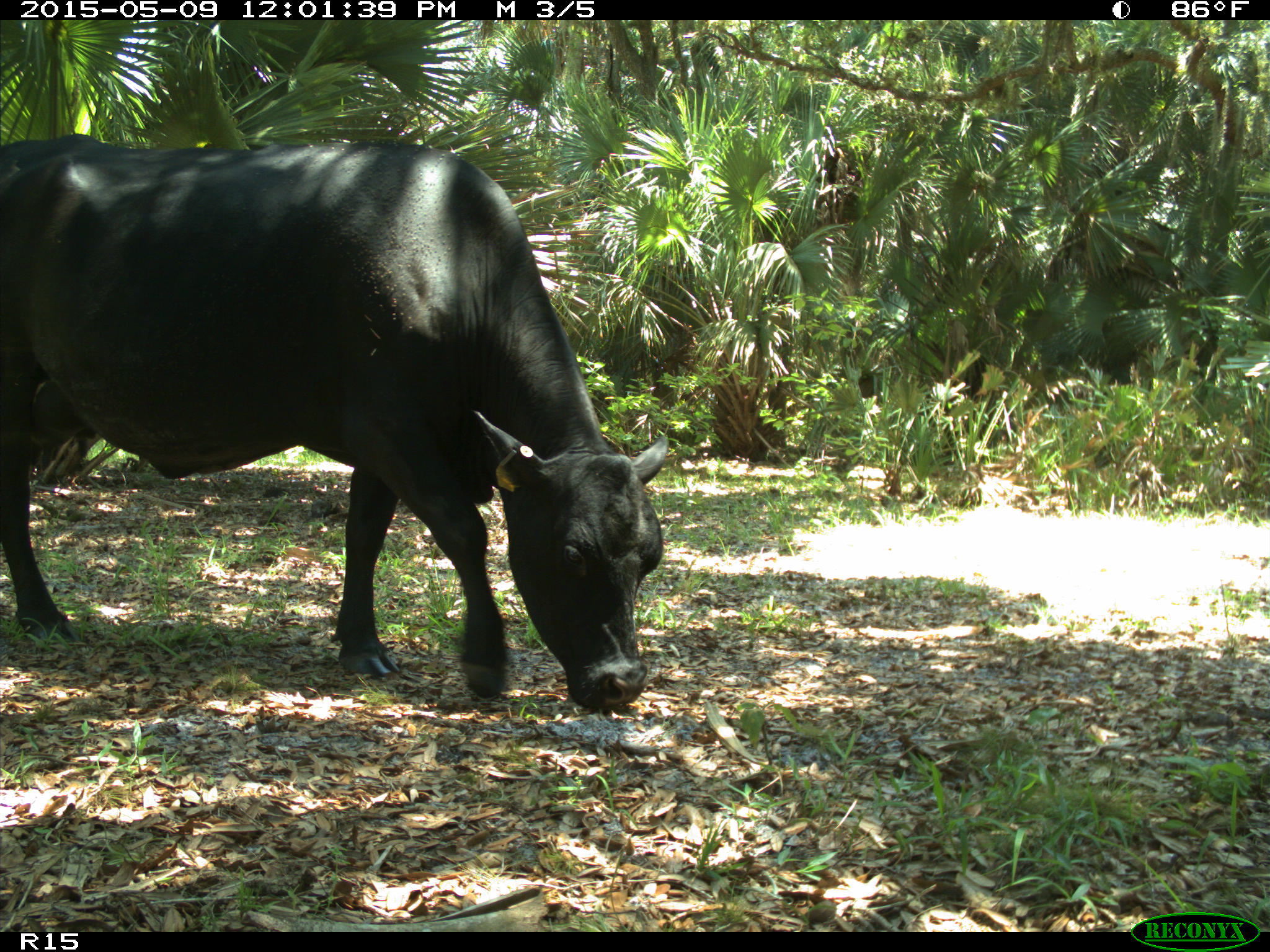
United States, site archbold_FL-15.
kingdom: Animalia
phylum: Chordata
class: Mammalia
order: Artiodactyla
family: Bovidae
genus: Bos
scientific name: Bos taurus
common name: domestic cow